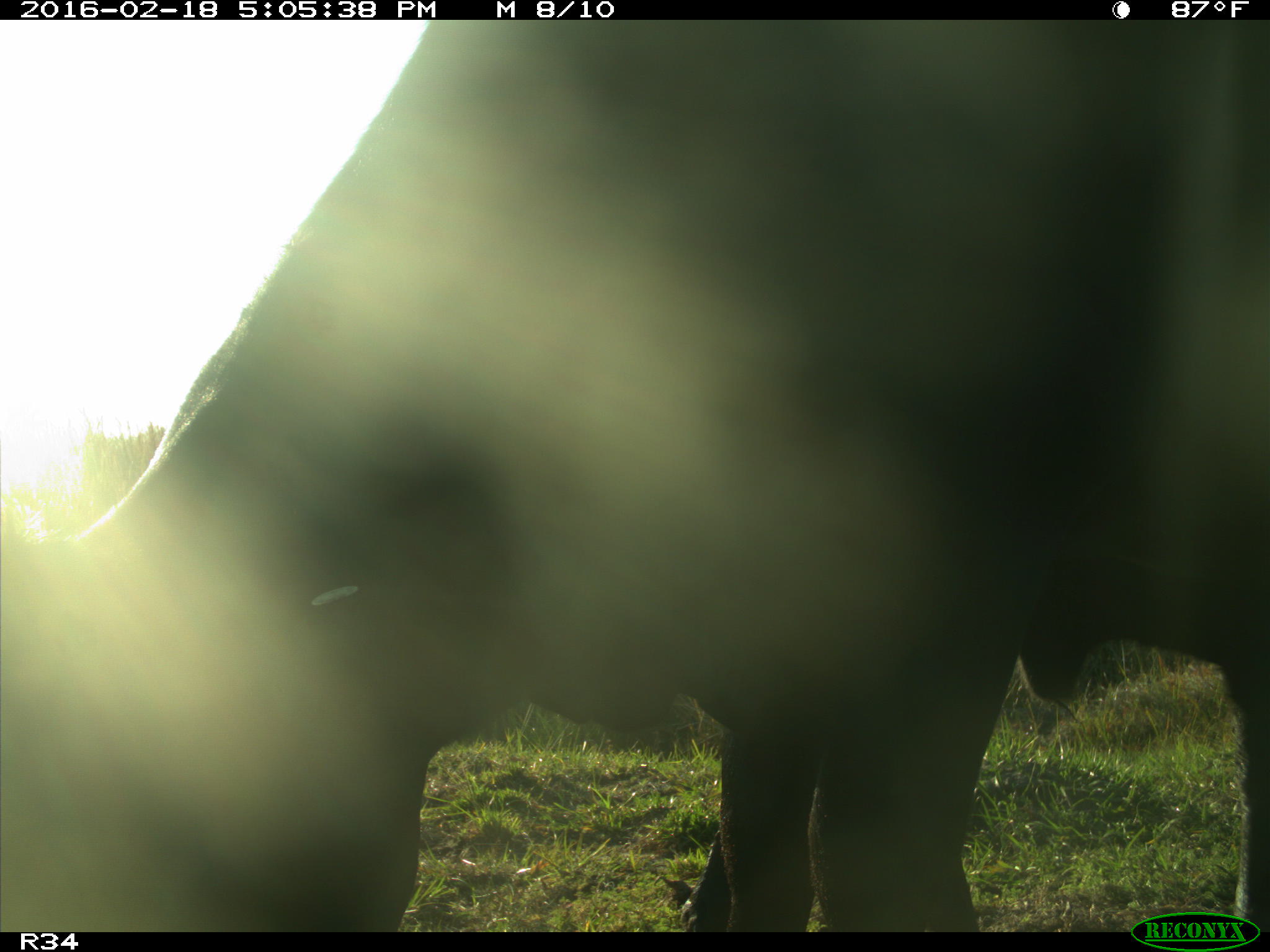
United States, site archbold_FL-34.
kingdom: Animalia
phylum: Chordata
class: Mammalia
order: Artiodactyla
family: Bovidae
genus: Bos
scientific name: Bos taurus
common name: domestic cow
Bos taurus (domestic cow).